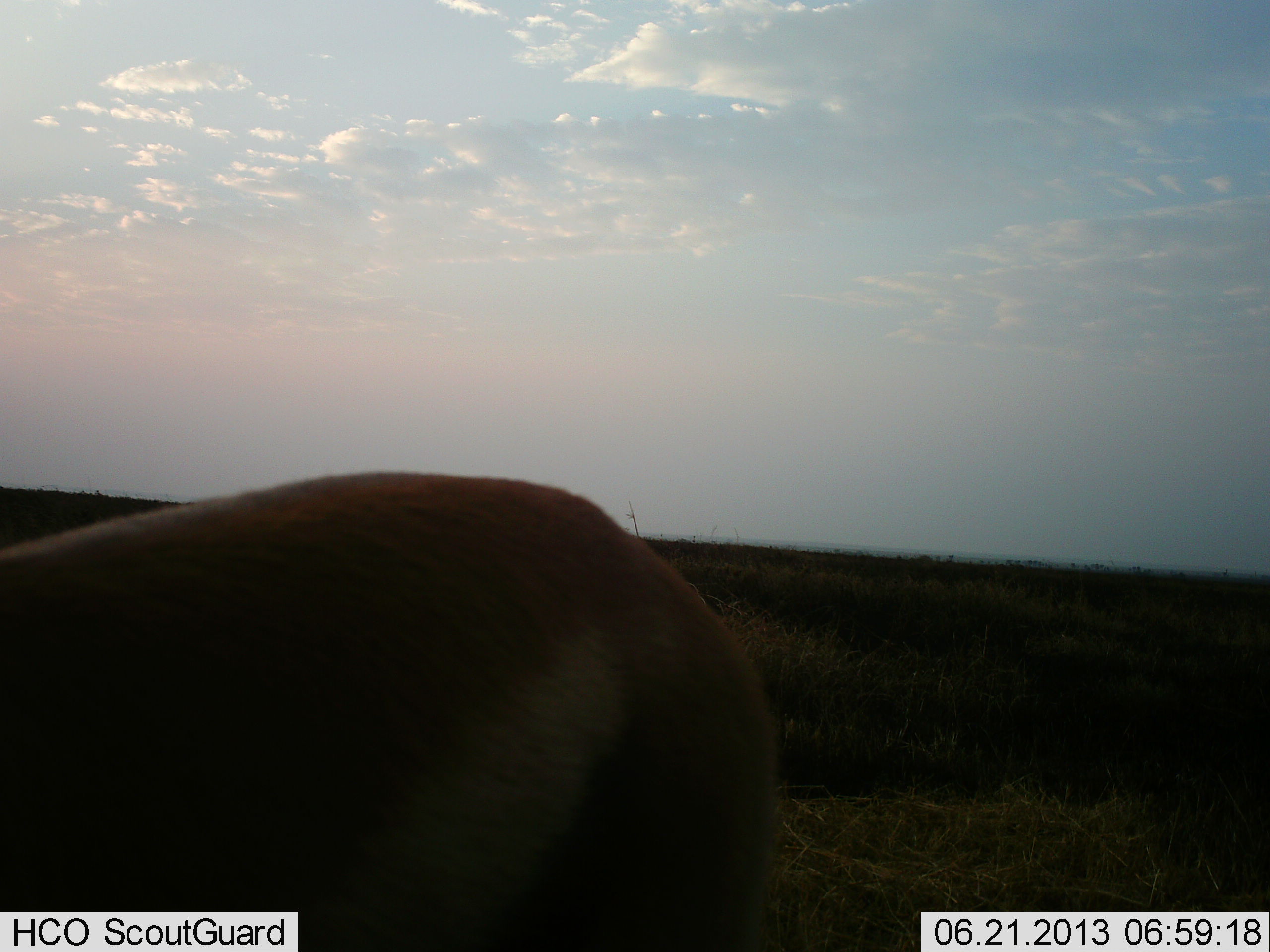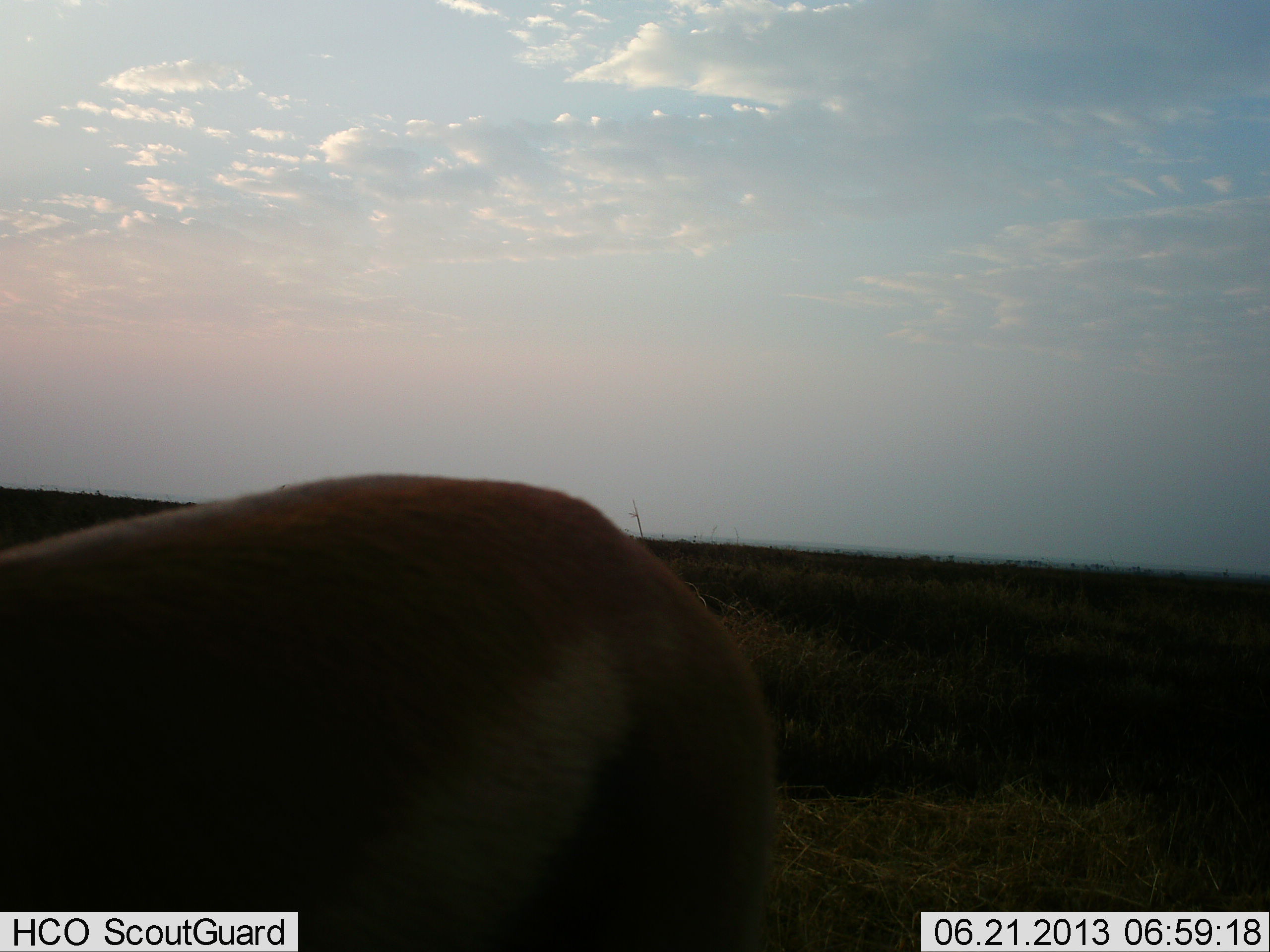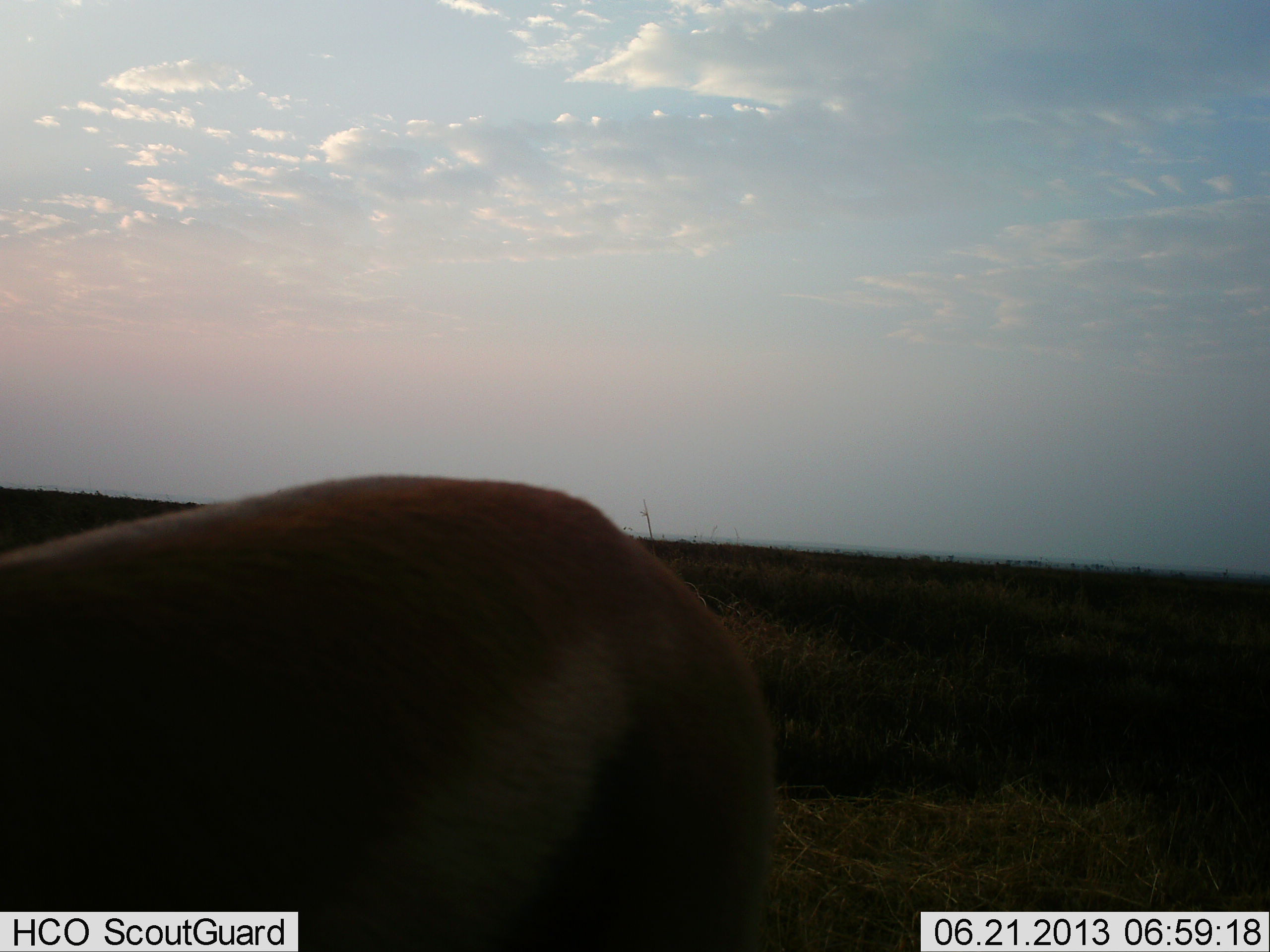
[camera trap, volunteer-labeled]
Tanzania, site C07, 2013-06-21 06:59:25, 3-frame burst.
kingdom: Animalia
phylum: Chordata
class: Mammalia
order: Artiodactyla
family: Bovidae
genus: Eudorcas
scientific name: Eudorcas thomsonii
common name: thomson's gazelle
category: gazellethomsons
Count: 1.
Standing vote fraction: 75%.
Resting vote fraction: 0%.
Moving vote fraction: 0%.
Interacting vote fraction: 0%.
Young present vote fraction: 0%.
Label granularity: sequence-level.